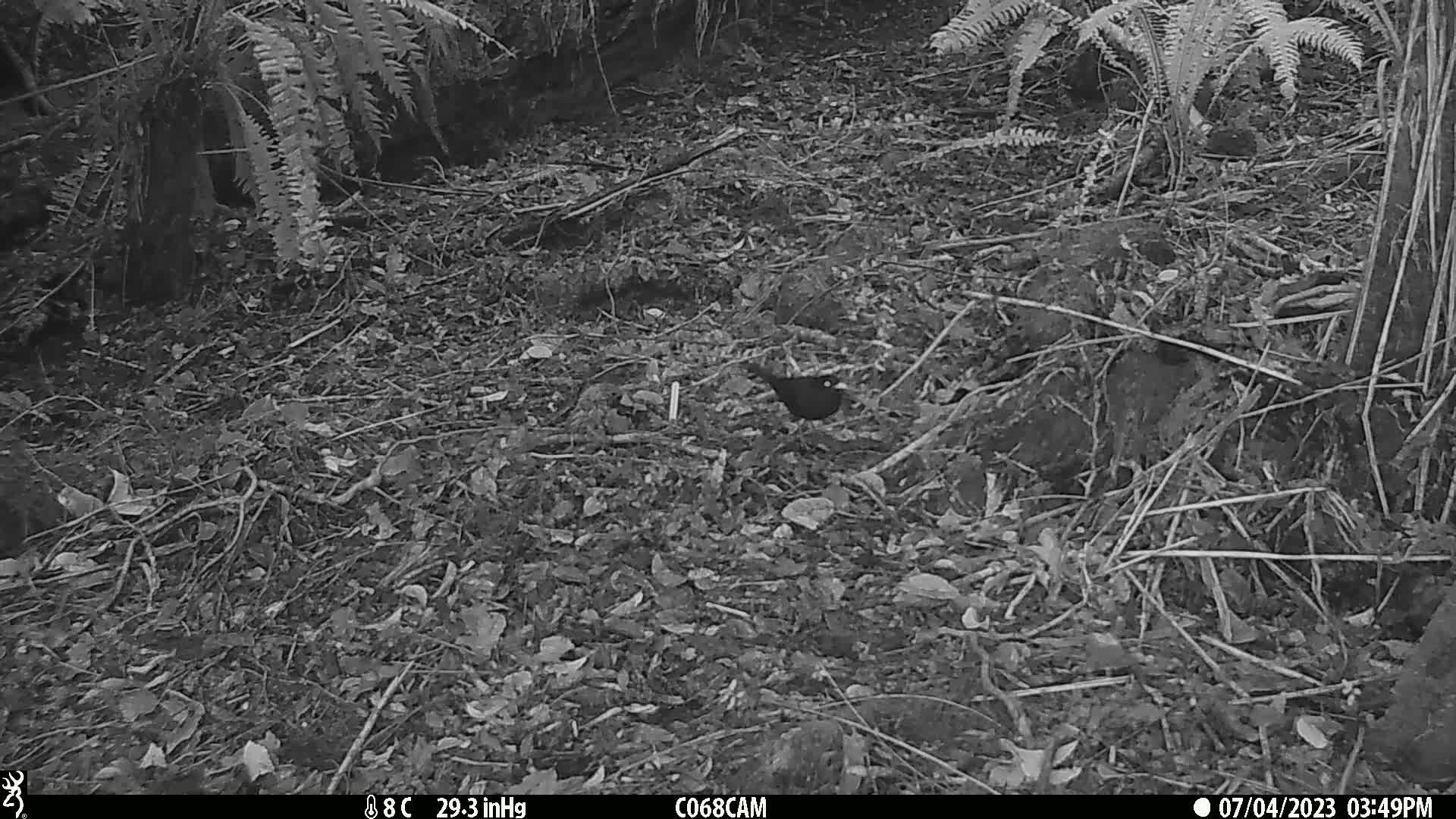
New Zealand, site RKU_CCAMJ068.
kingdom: Animalia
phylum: Chordata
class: Aves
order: Passeriformes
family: Turdidae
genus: Turdus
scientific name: Turdus merula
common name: eurasian blackbird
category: blackbird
Blackbird (eurasian blackbird) (Turdus merula).